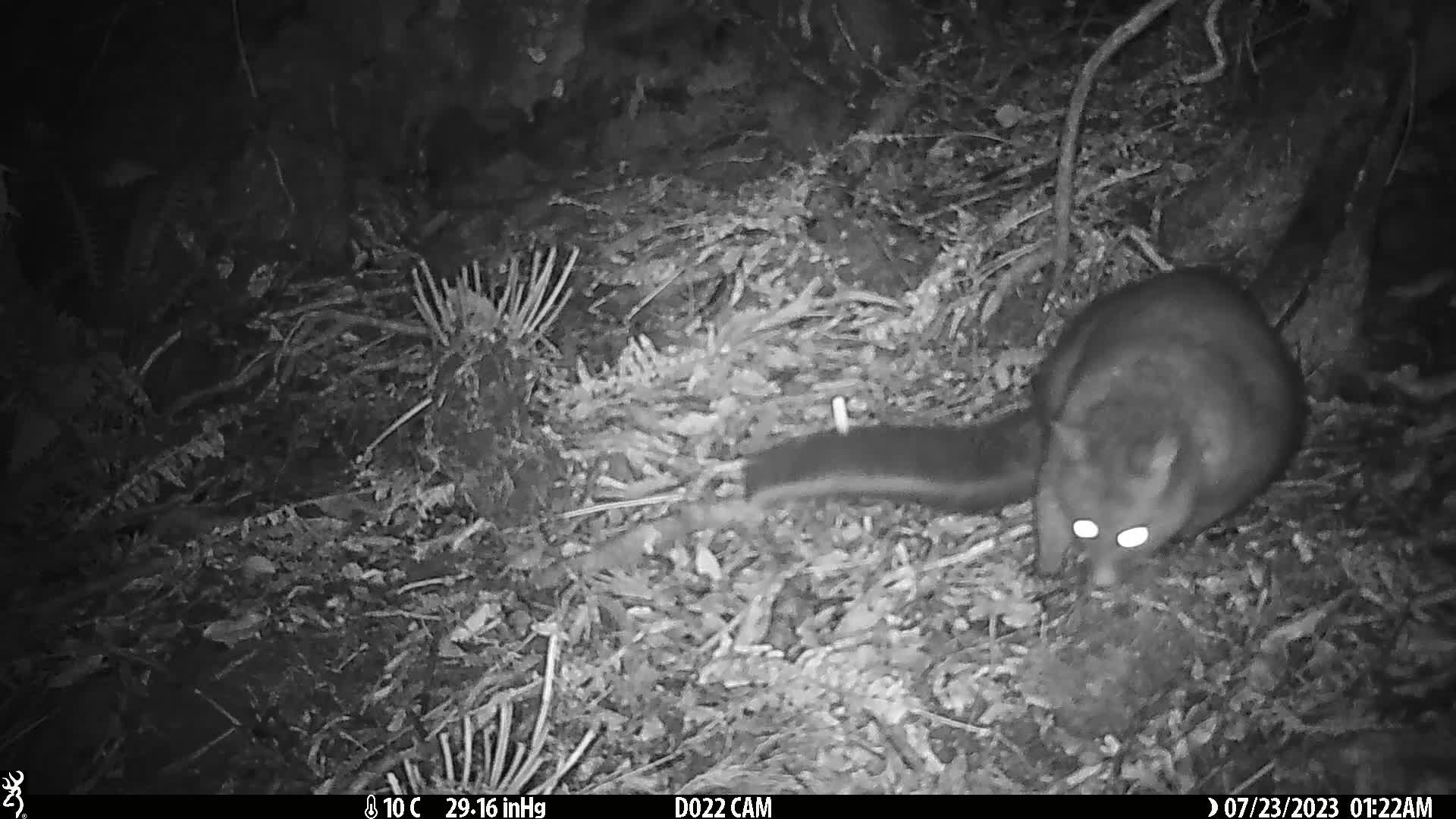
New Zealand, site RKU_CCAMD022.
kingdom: Animalia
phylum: Chordata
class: Mammalia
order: Diprotodontia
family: Phalangeridae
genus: Trichosurus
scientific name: Trichosurus vulpecula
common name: common brushtail possum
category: possum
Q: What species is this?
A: Possum (common brushtail possum) (Trichosurus vulpecula).